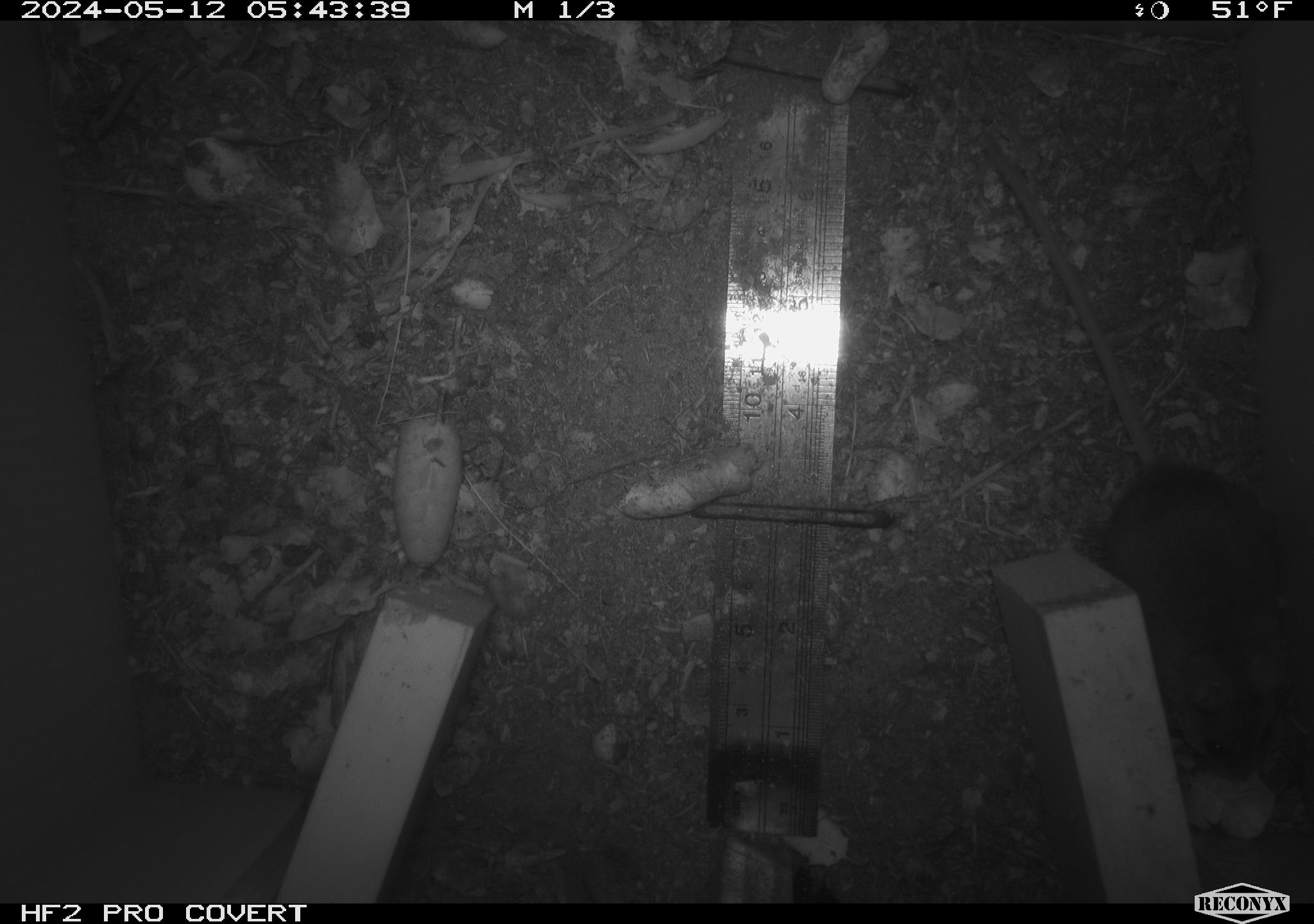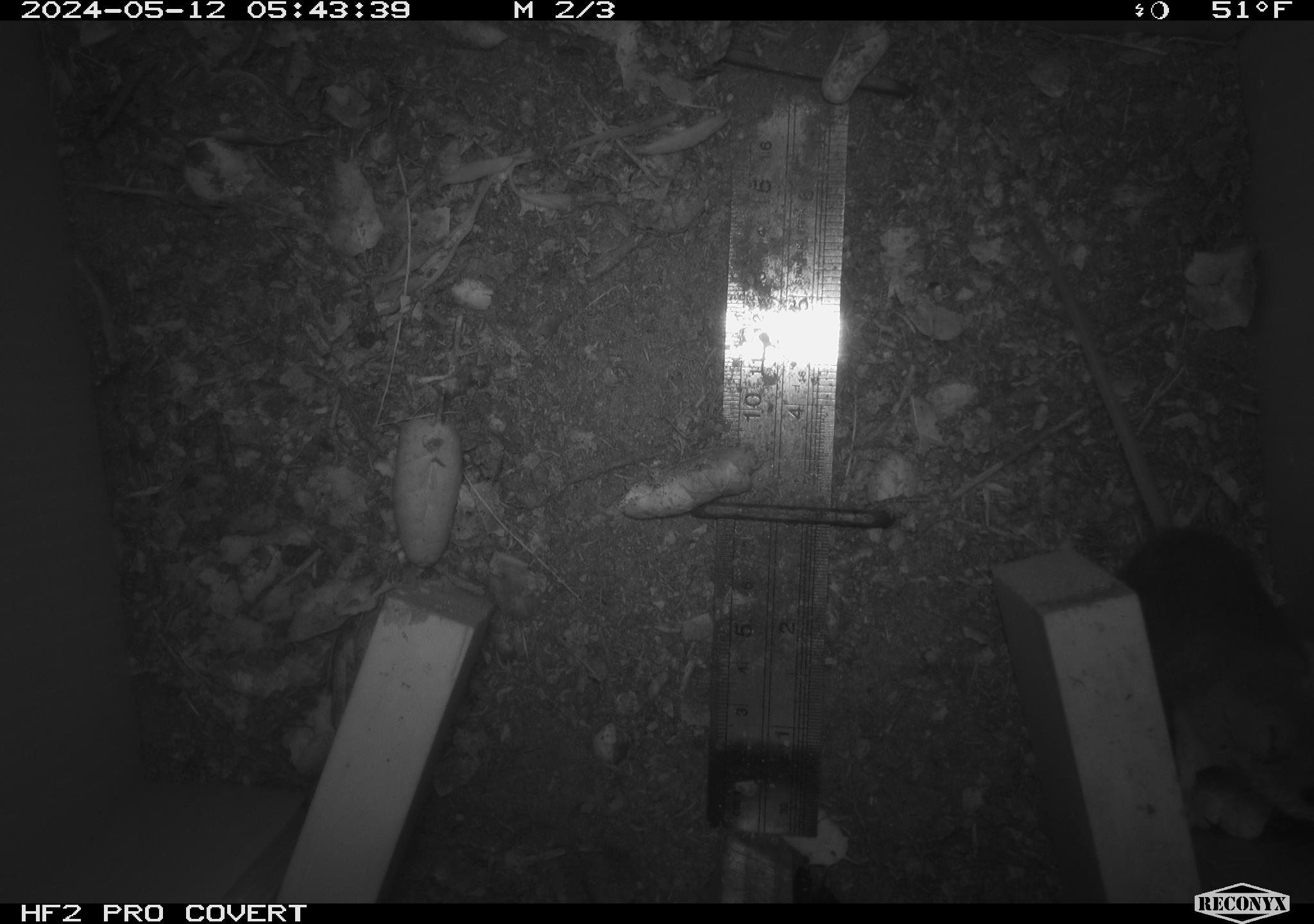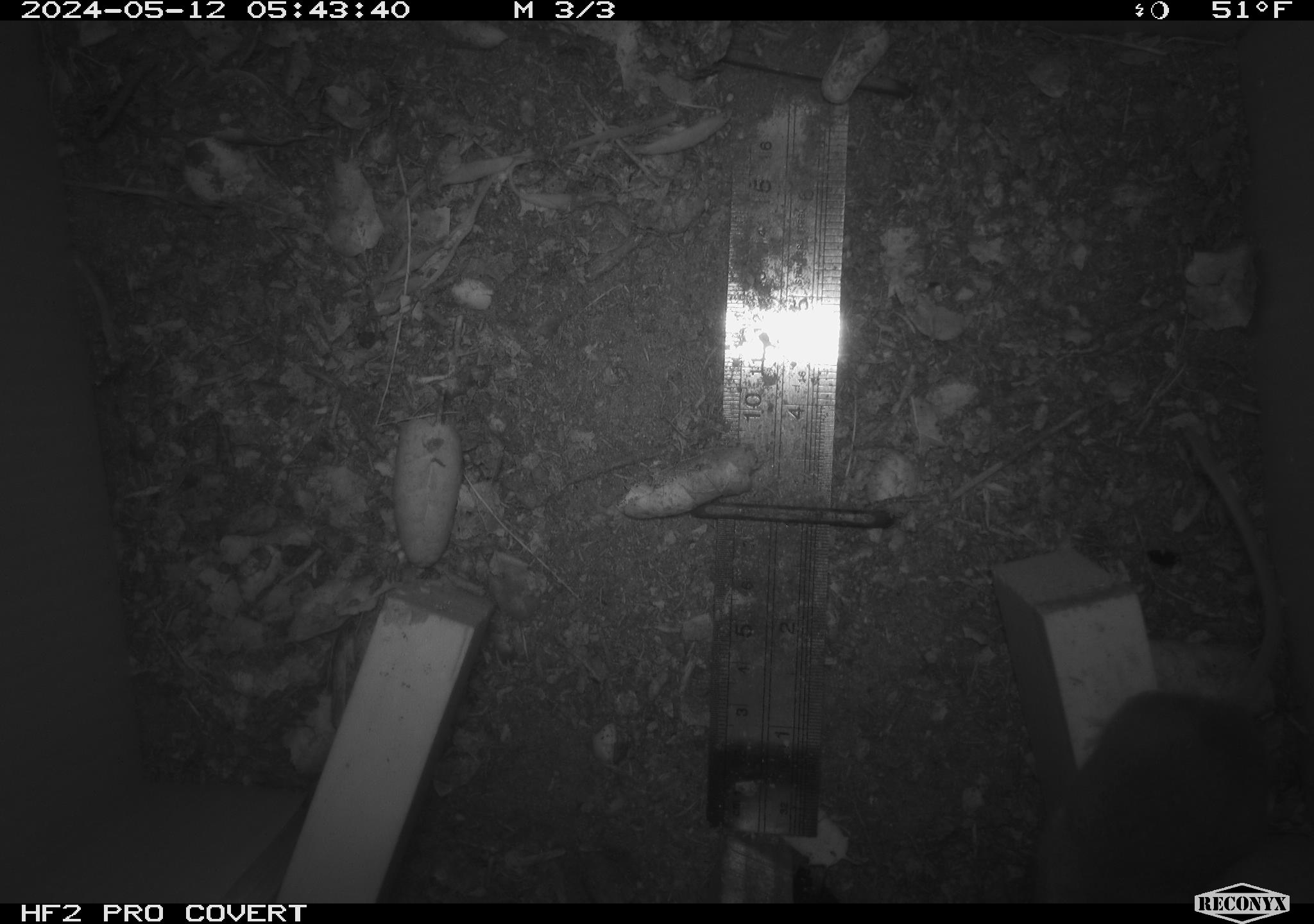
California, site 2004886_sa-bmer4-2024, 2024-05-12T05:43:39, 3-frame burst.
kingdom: Animalia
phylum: Chordata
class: Mammalia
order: Rodentia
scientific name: Rodentia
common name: mouse species